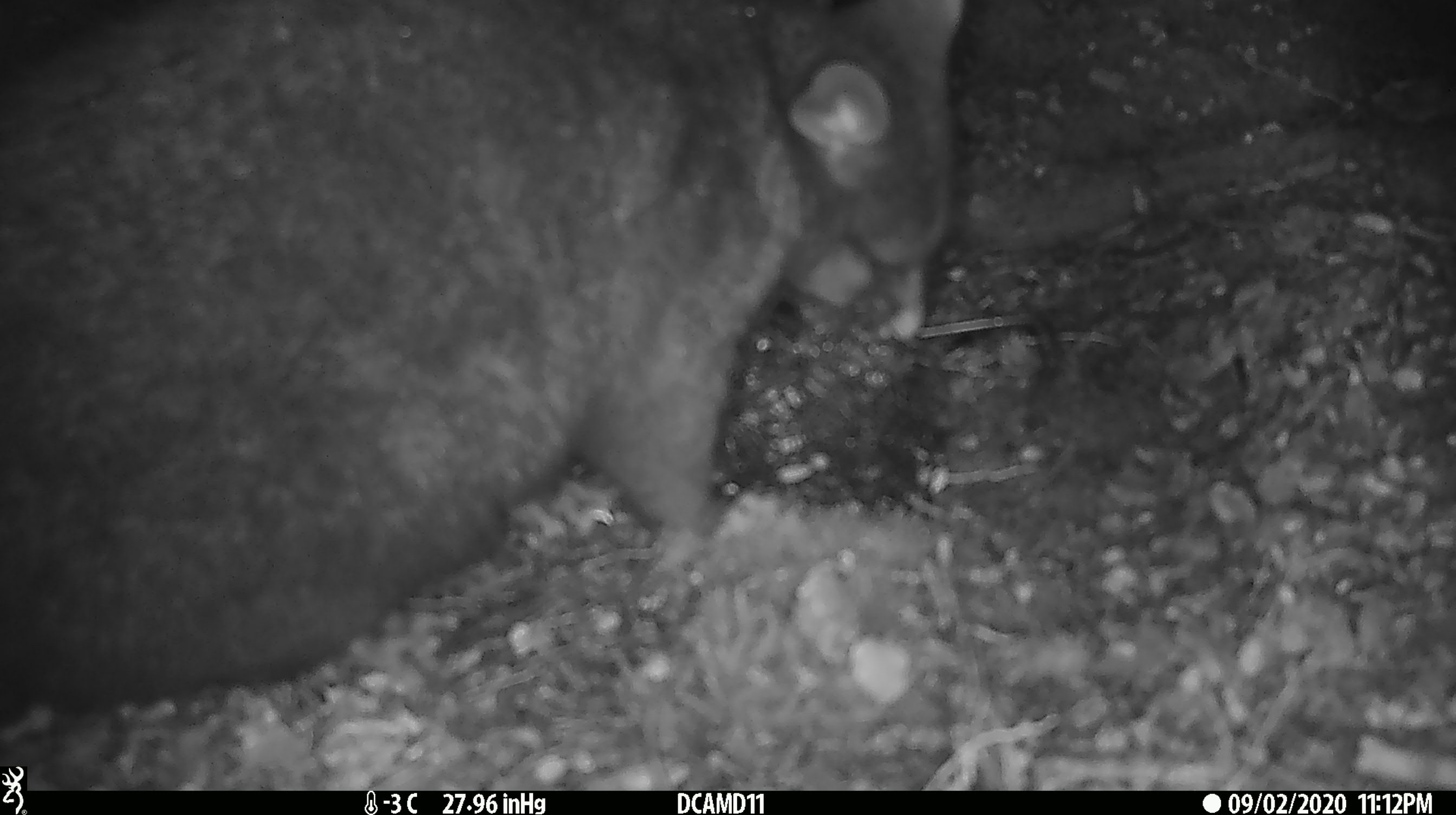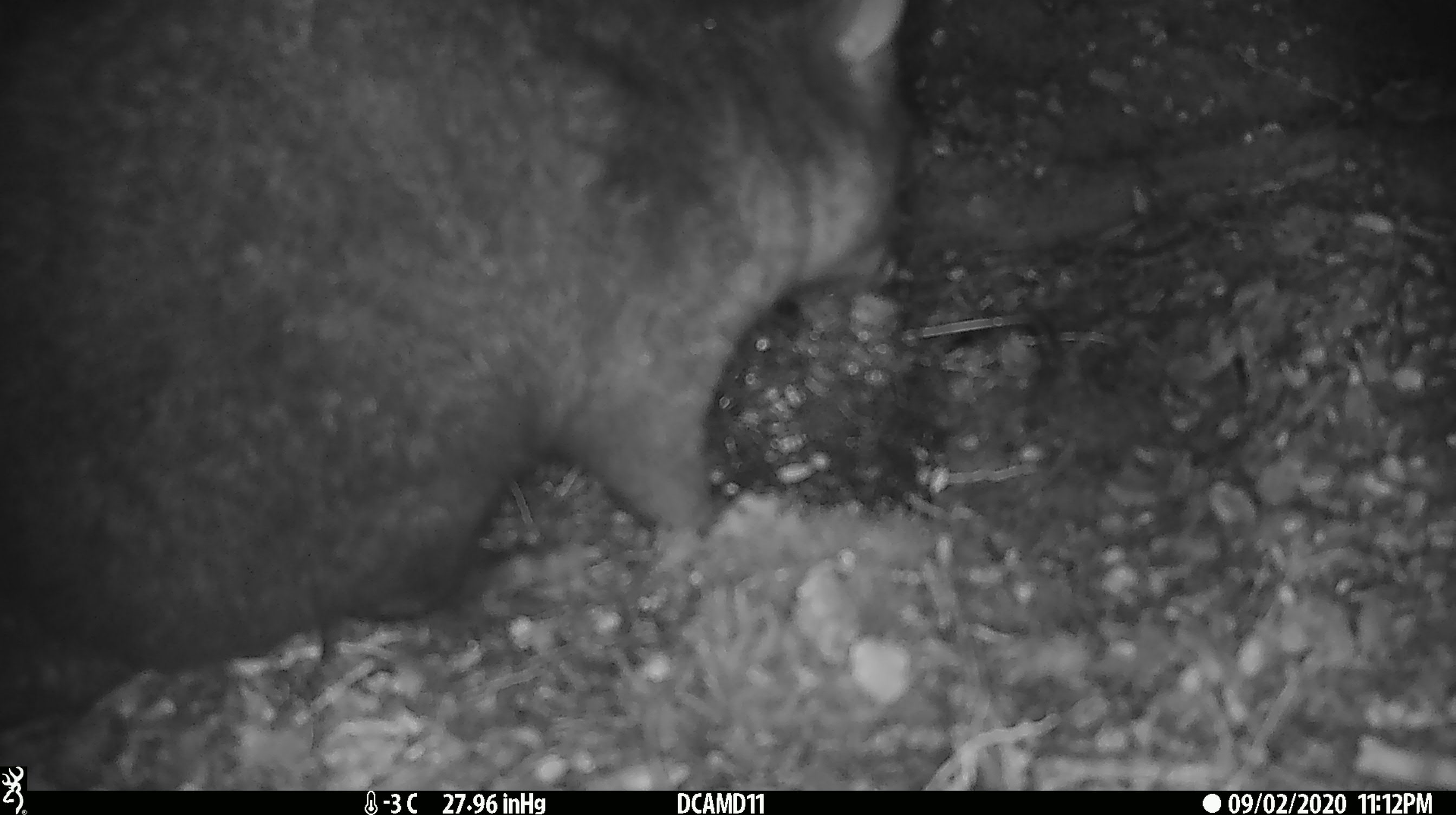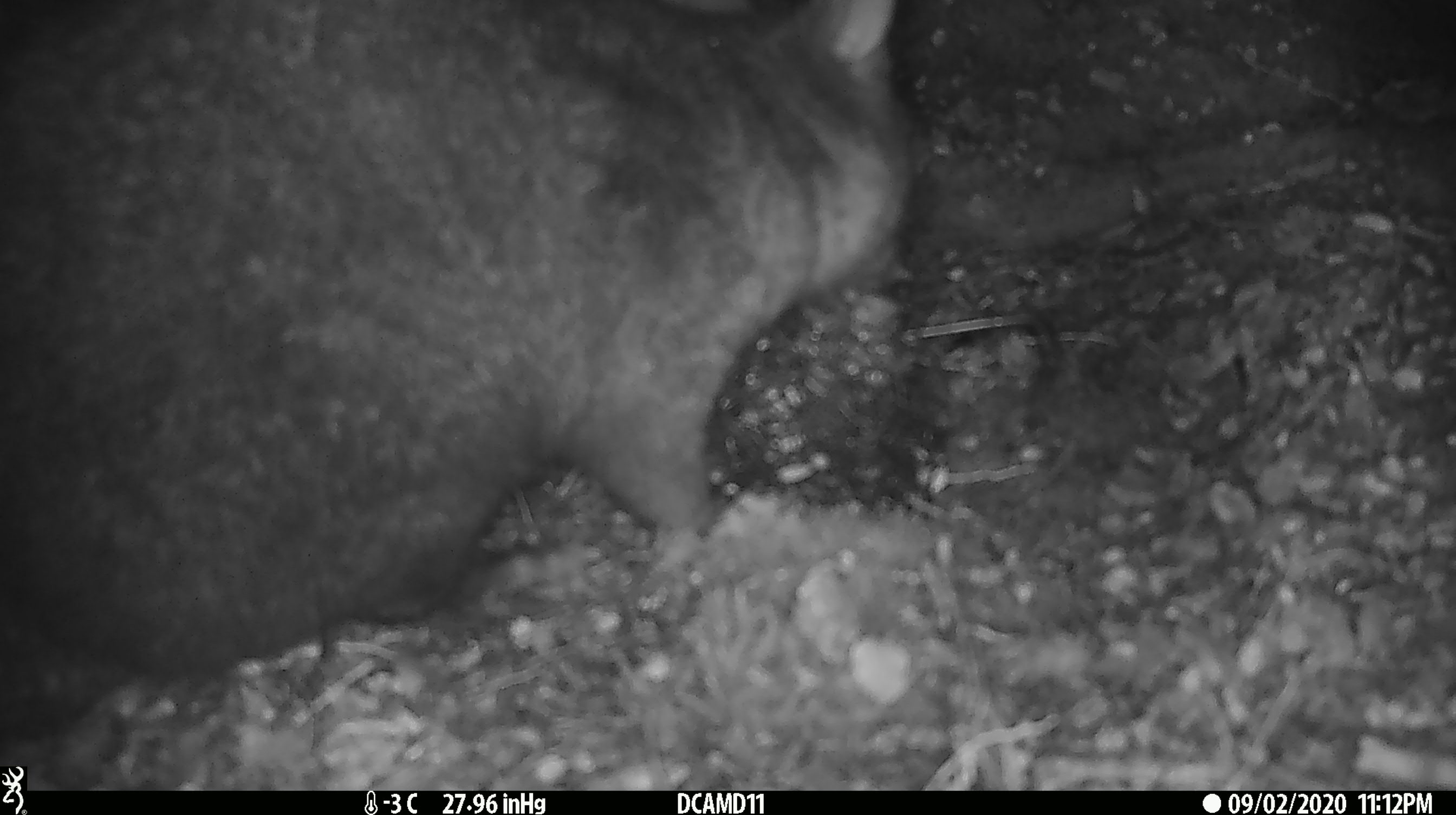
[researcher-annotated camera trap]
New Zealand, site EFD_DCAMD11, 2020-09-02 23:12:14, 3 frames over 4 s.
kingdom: Animalia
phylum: Chordata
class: Mammalia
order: Diprotodontia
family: Phalangeridae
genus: Trichosurus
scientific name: Trichosurus vulpecula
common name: common brushtail possum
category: possum